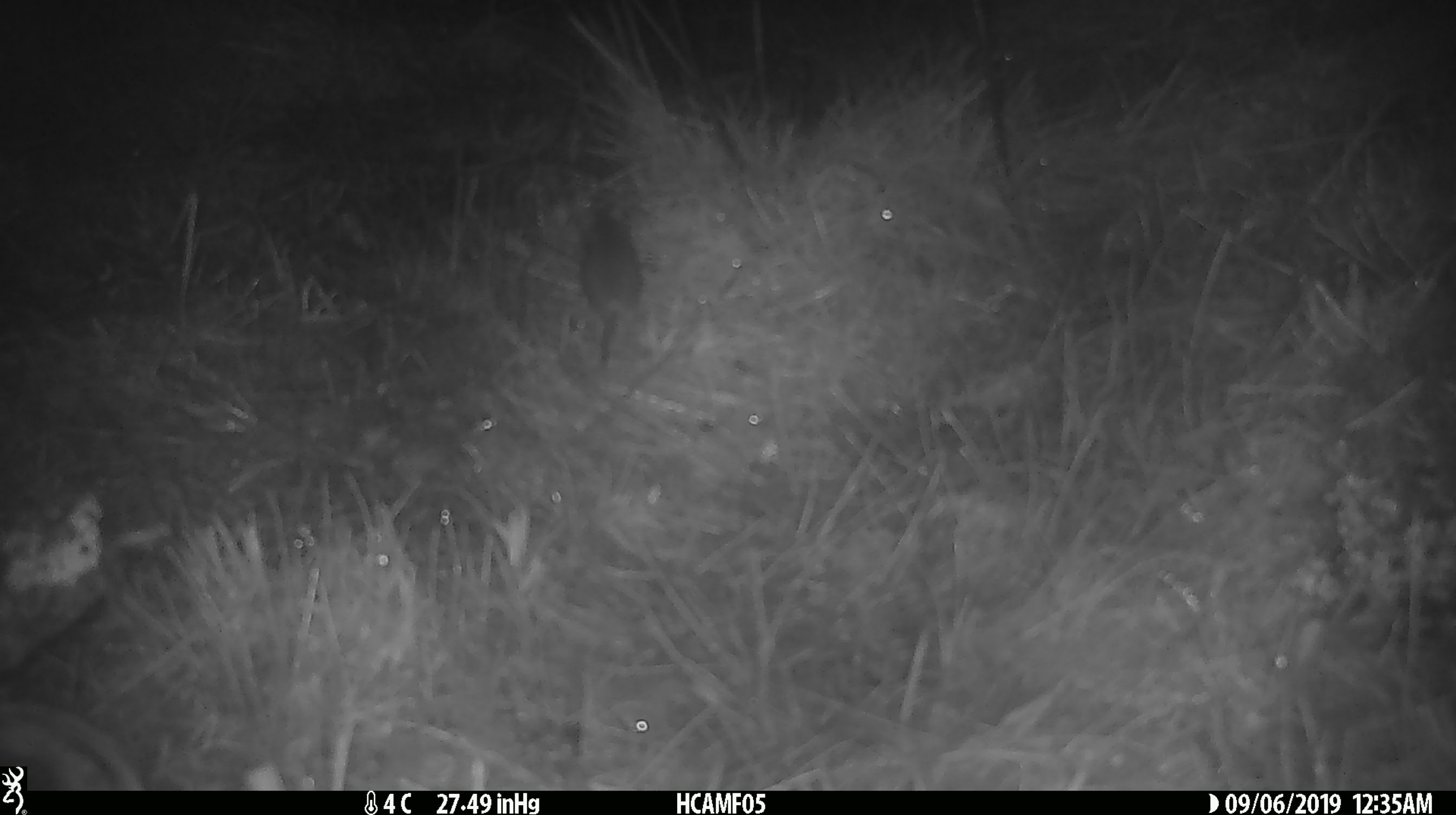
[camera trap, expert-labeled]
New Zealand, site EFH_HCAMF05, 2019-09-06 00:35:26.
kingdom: Animalia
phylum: Chordata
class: Mammalia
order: Rodentia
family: Muridae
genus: Mus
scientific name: Mus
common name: mouse